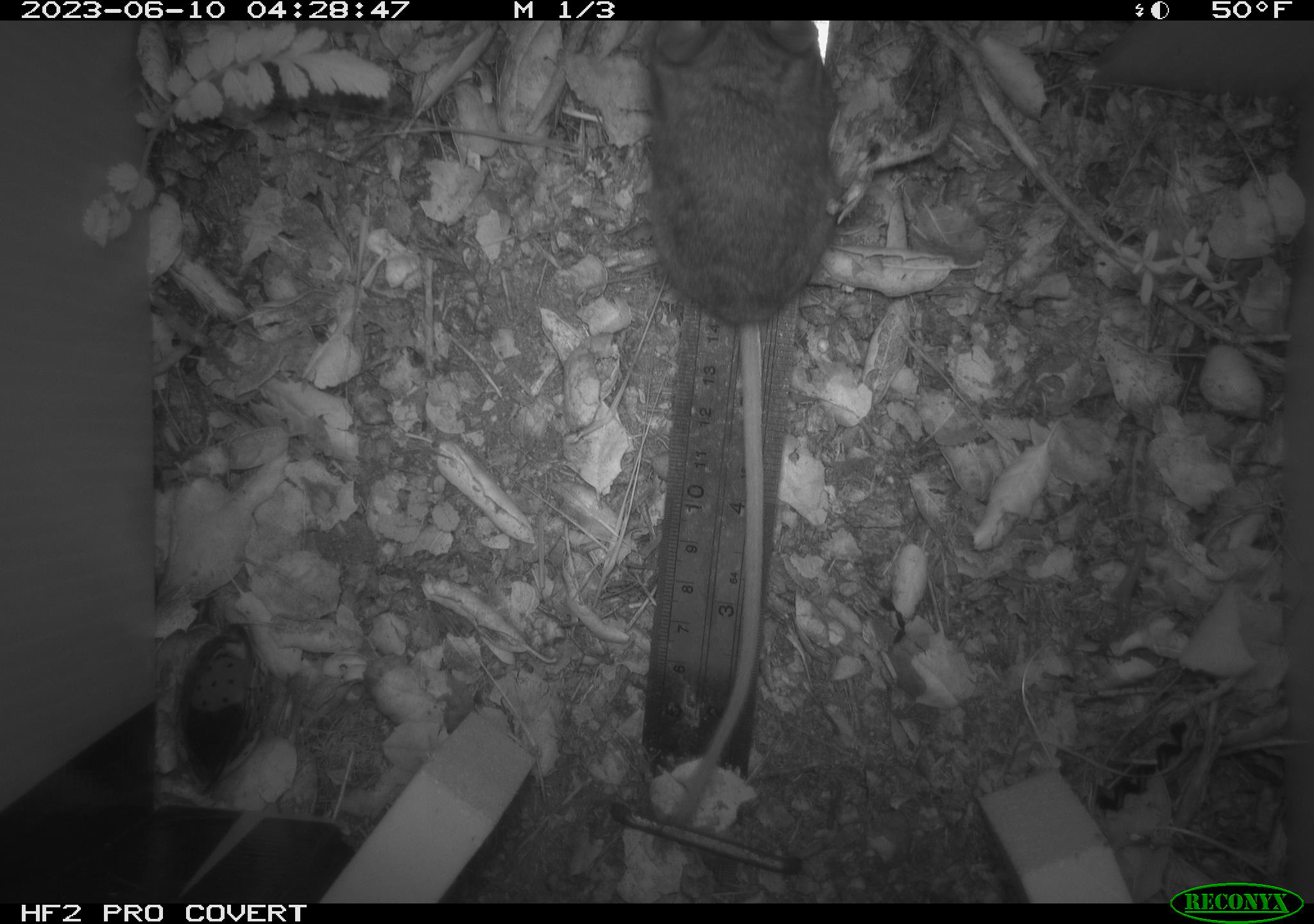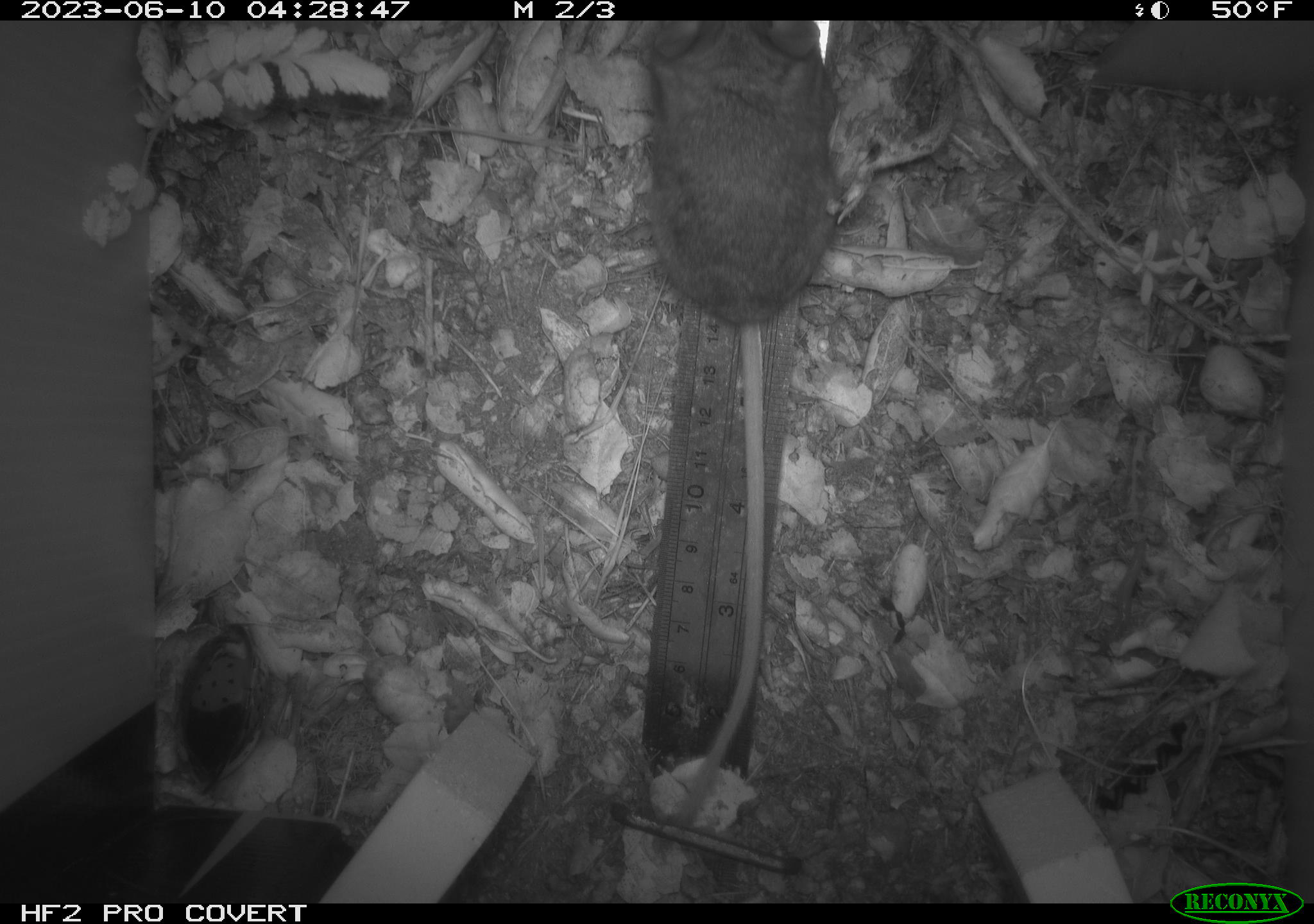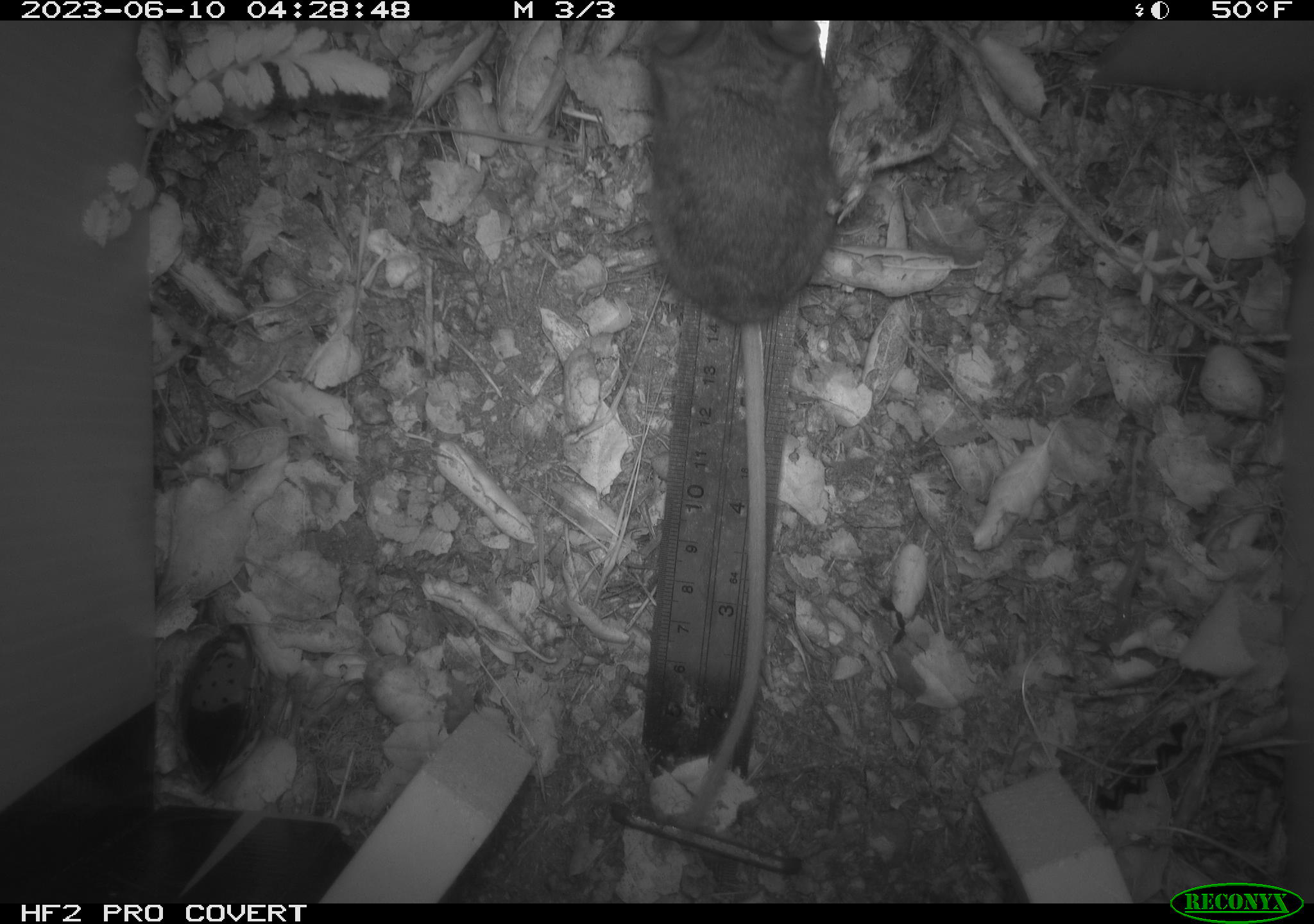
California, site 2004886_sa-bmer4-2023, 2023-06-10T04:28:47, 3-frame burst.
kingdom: Animalia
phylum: Chordata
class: Mammalia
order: Rodentia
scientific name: Rodentia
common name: mouse species